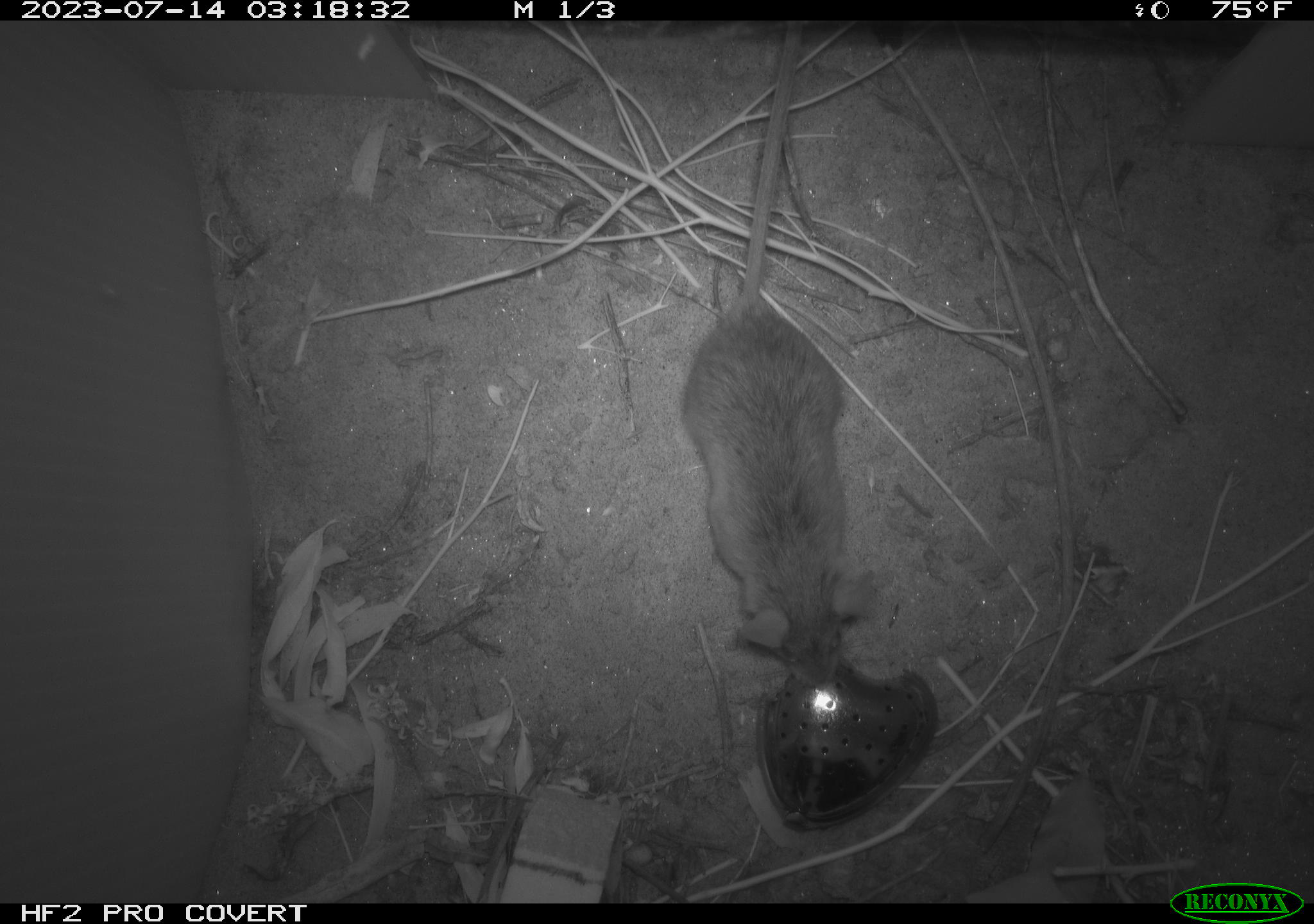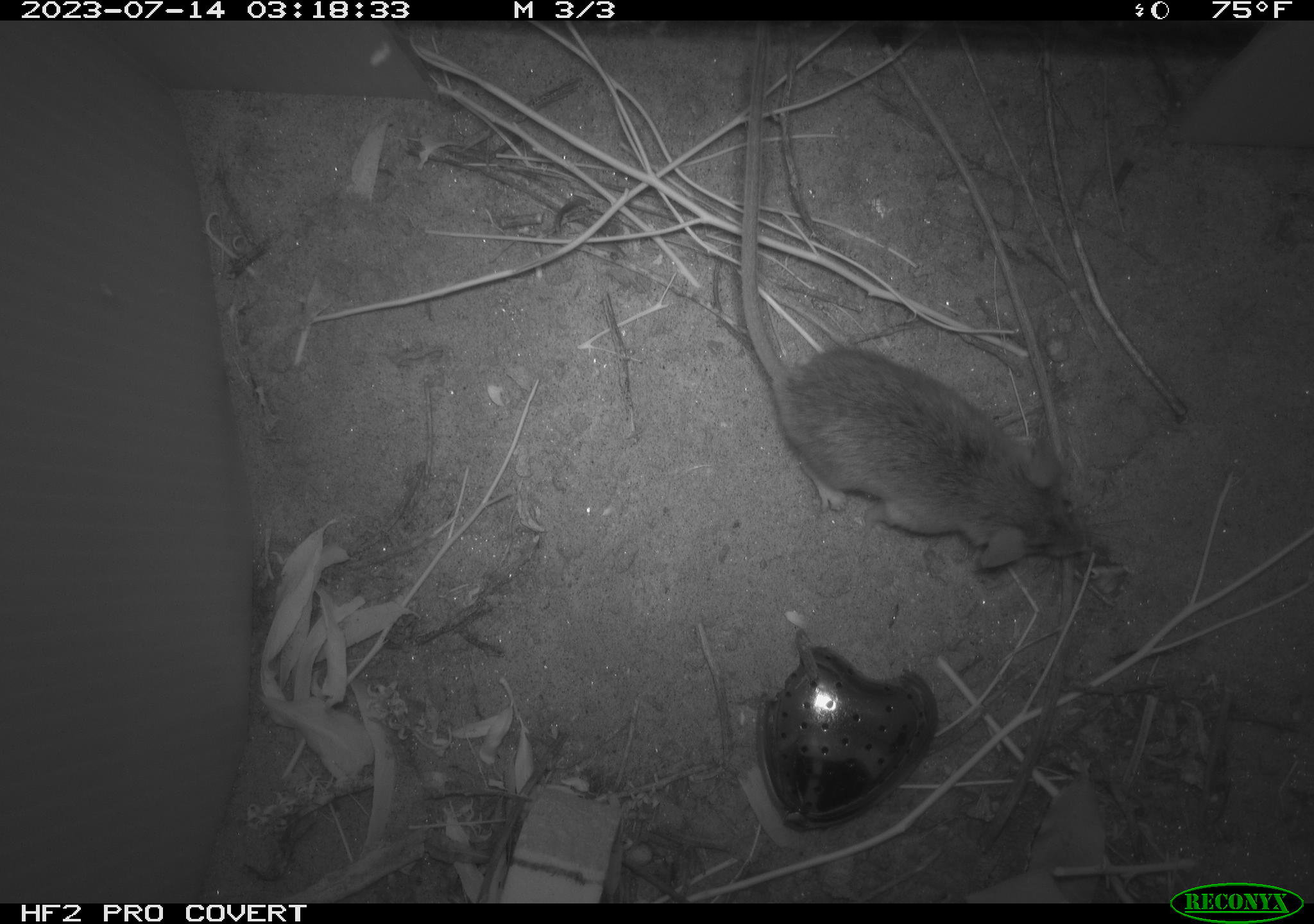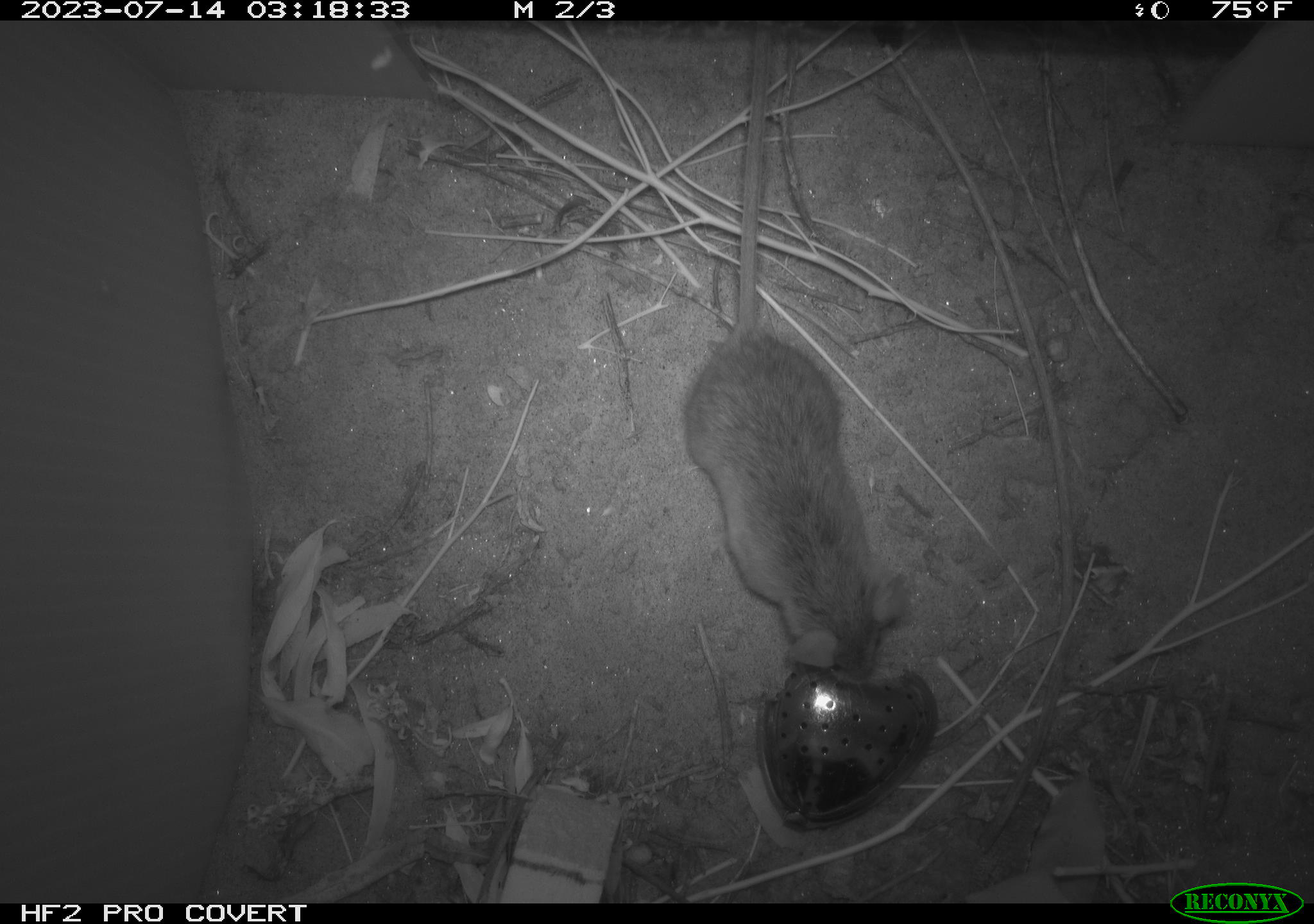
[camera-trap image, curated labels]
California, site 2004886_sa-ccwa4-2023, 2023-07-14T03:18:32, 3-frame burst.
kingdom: Animalia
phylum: Chordata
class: Mammalia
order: Rodentia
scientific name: Rodentia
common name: mouse species